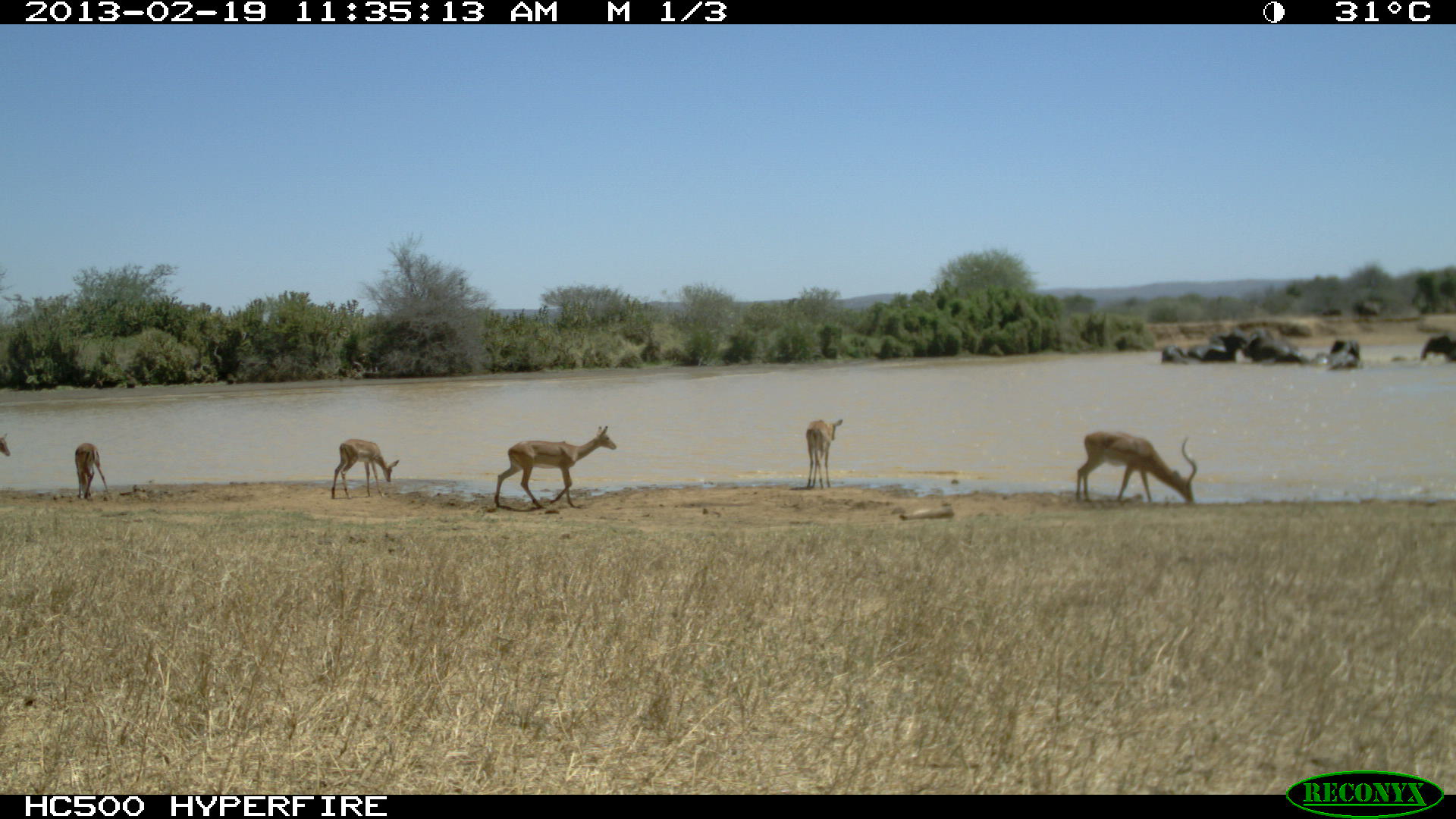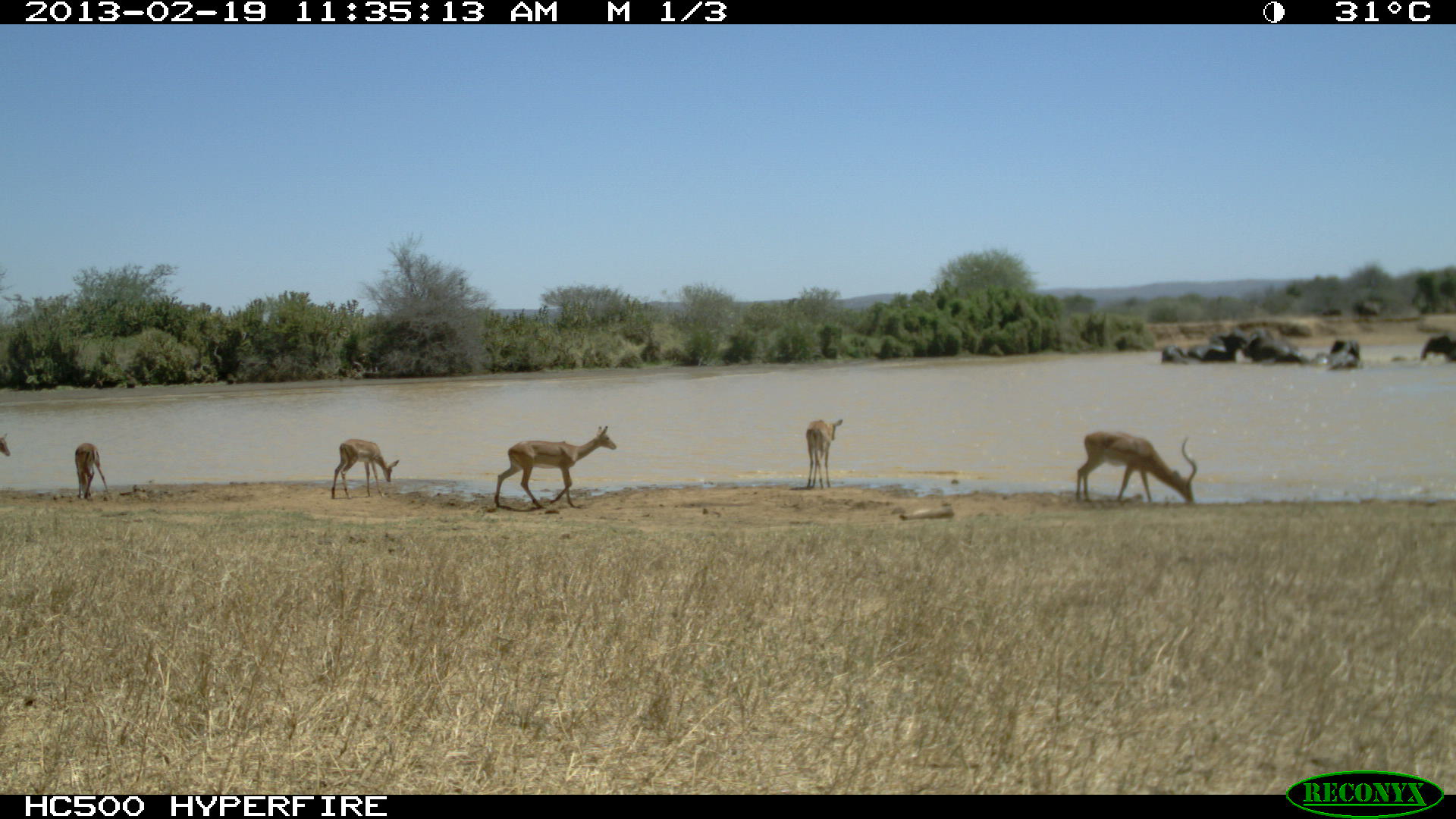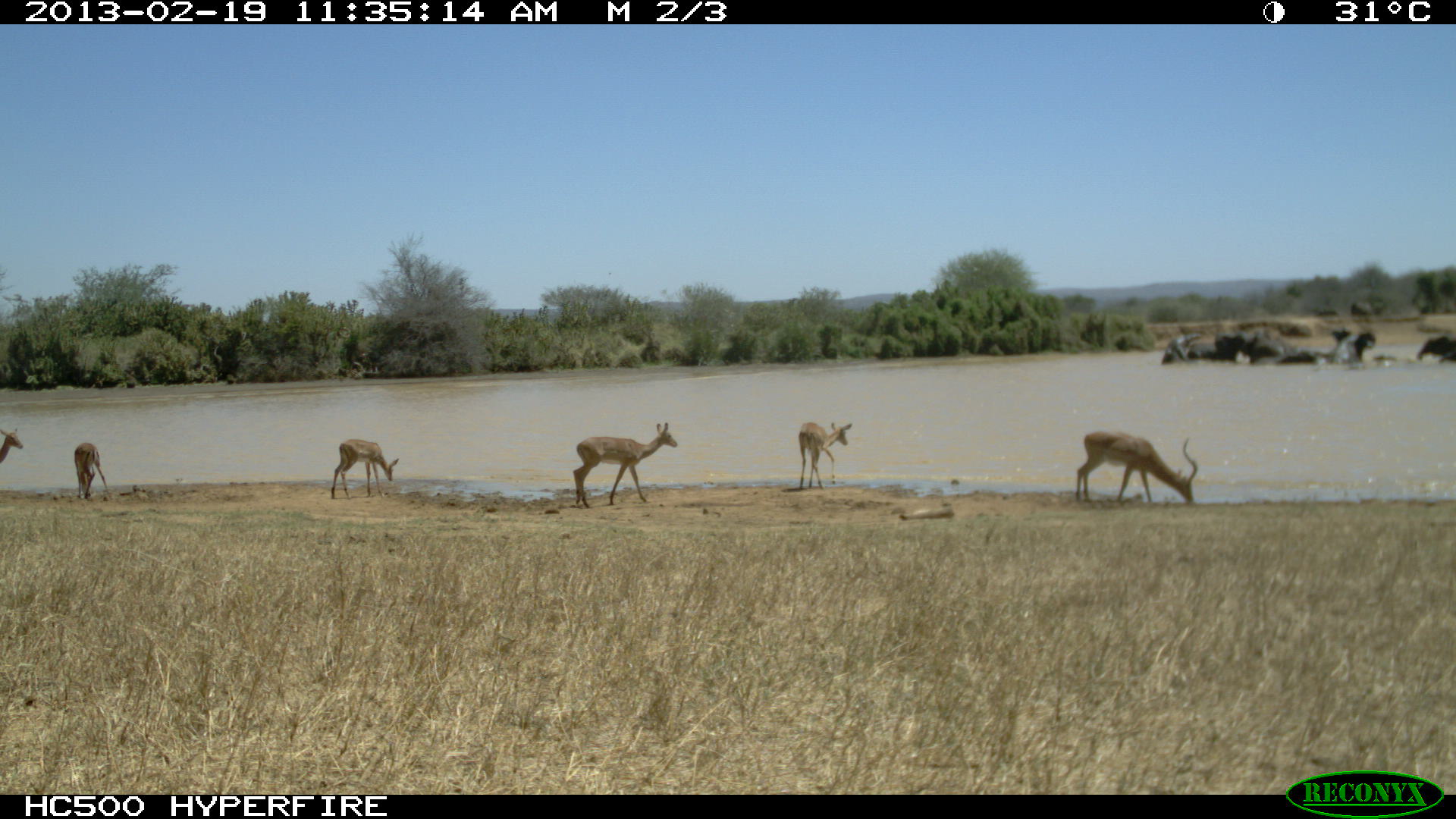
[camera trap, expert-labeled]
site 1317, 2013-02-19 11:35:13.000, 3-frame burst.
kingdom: Animalia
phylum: Chordata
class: Mammalia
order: Proboscidea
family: Elephantidae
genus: Loxodonta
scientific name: Loxodonta africana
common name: african bush elephant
Loxodonta africana (african bush elephant), count 7.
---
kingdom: Animalia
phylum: Chordata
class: Mammalia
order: Artiodactyla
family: Bovidae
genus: Aepyceros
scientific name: Aepyceros melampus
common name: impala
Aepyceros melampus (impala), count 5.